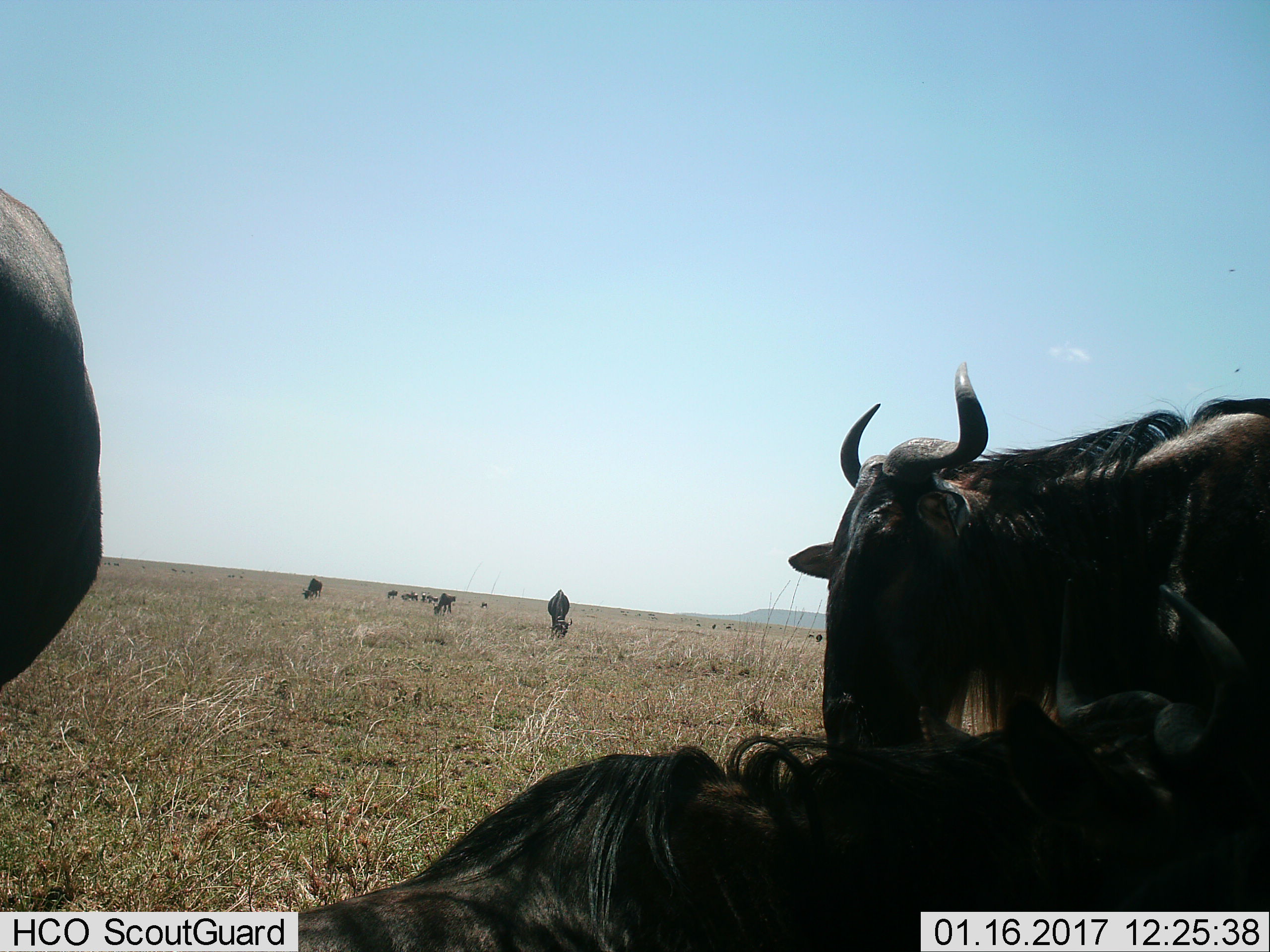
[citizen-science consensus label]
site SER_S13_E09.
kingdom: Animalia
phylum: Chordata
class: Mammalia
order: Artiodactyla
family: Bovidae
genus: Connochaetes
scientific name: Connochaetes taurinus taurinus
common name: blue wildebeest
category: wildebeestblue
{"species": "wildebeestblue (blue wildebeest) (Connochaetes taurinus taurinus)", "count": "11-50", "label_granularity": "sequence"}